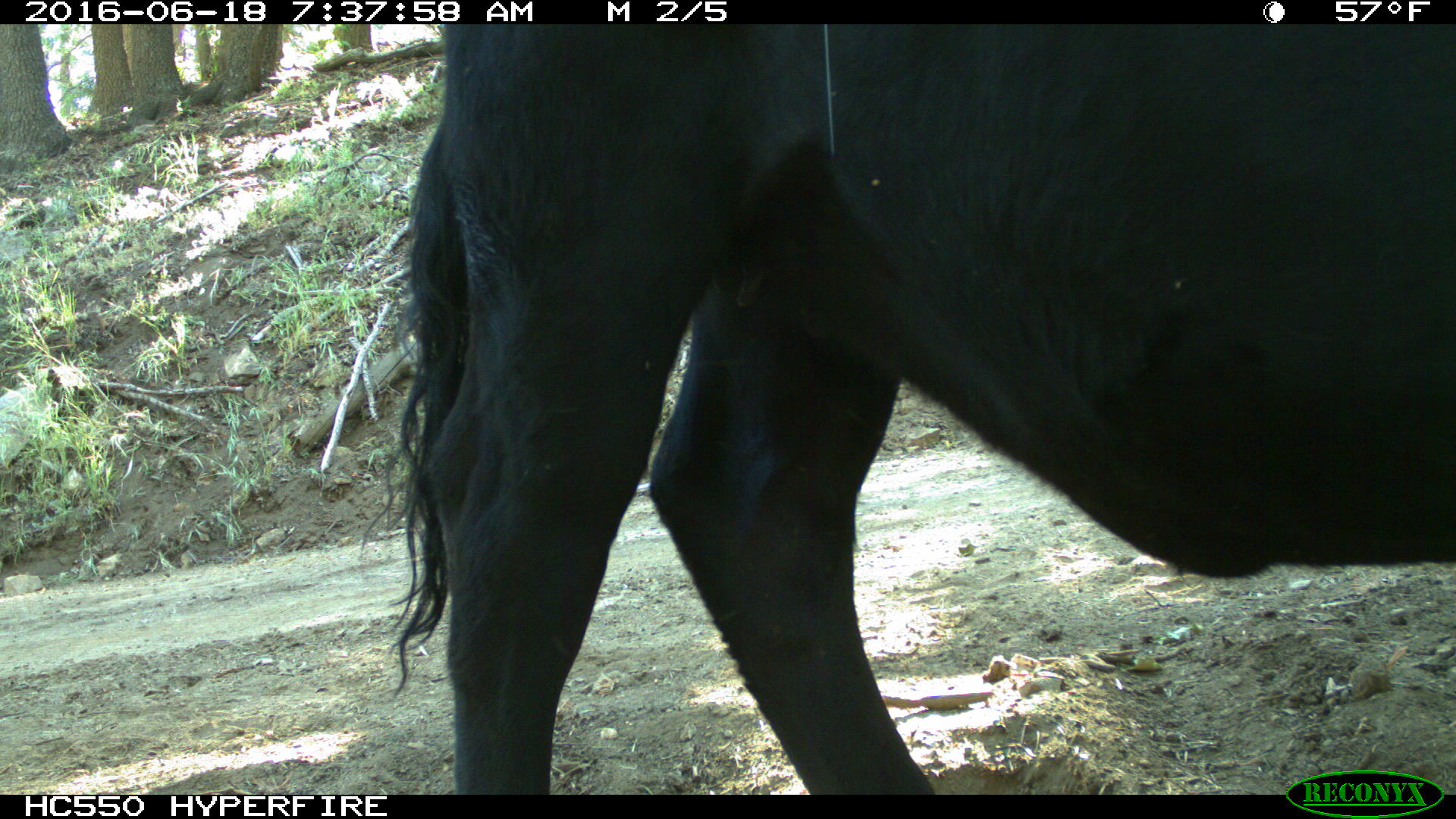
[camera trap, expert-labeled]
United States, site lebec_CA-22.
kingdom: Animalia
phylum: Chordata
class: Mammalia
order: Artiodactyla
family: Bovidae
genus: Bos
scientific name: Bos taurus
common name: domestic cow